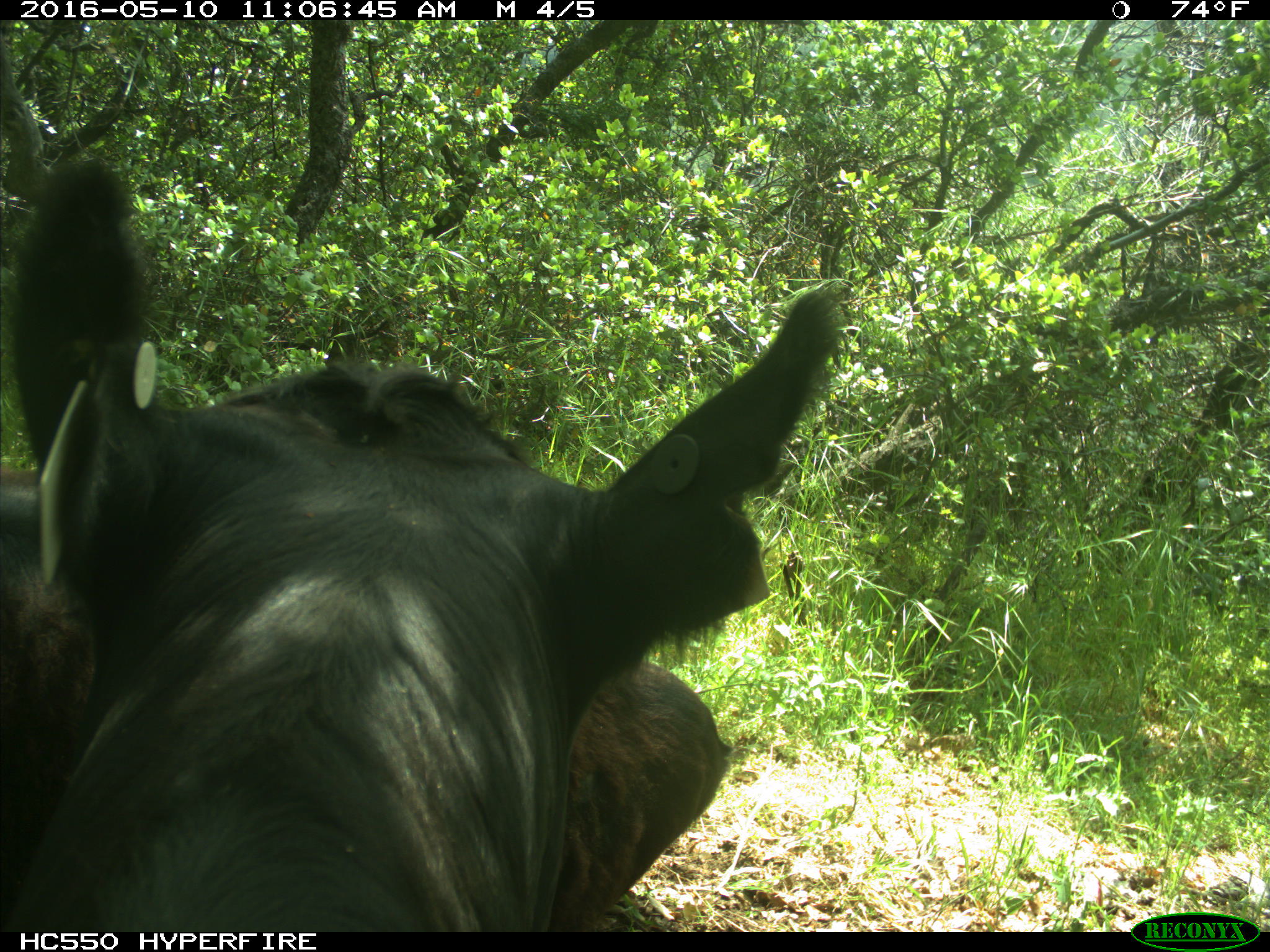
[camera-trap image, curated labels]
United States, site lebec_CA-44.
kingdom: Animalia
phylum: Chordata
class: Mammalia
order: Artiodactyla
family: Bovidae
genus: Bos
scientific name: Bos taurus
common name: domestic cow